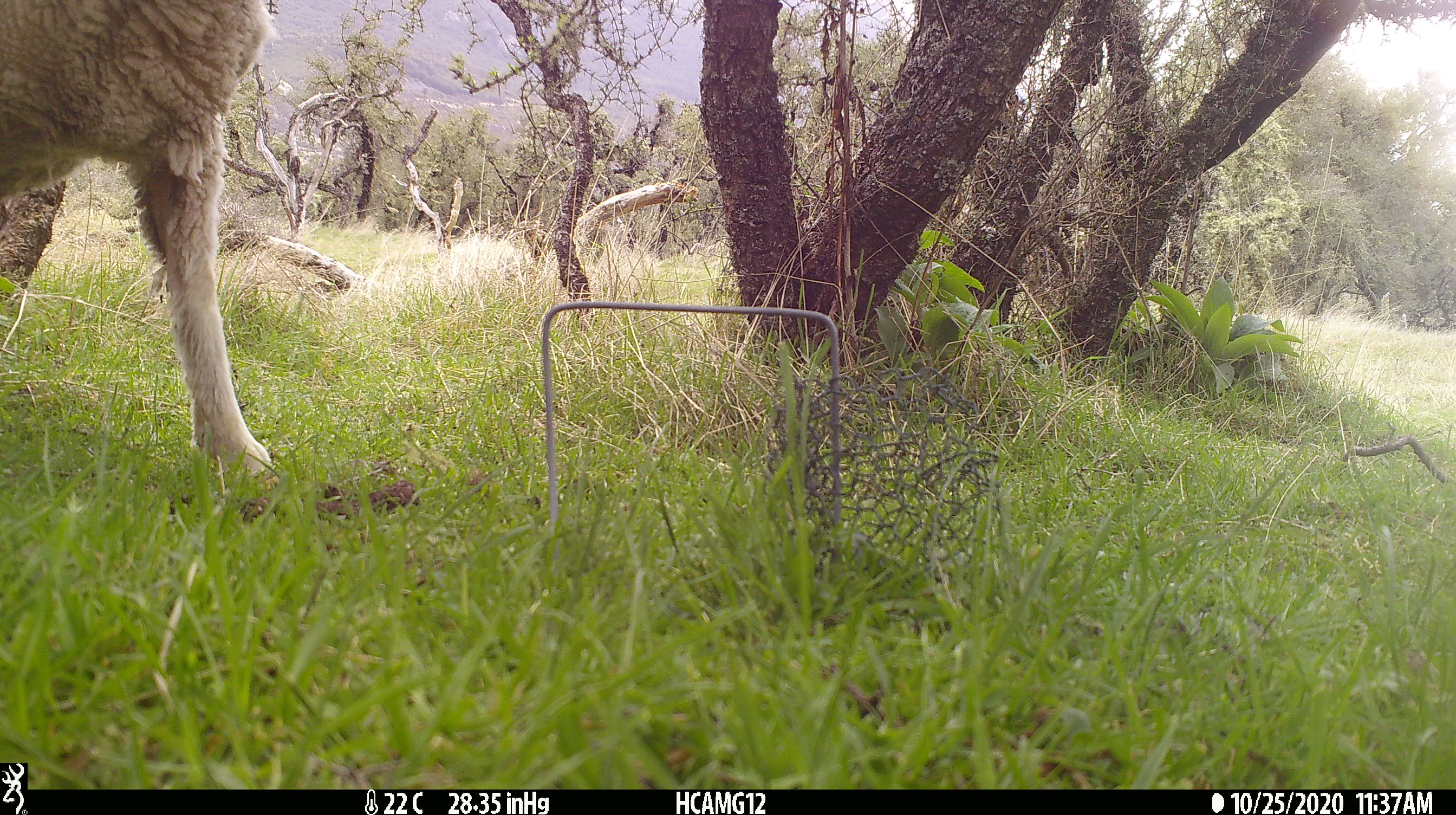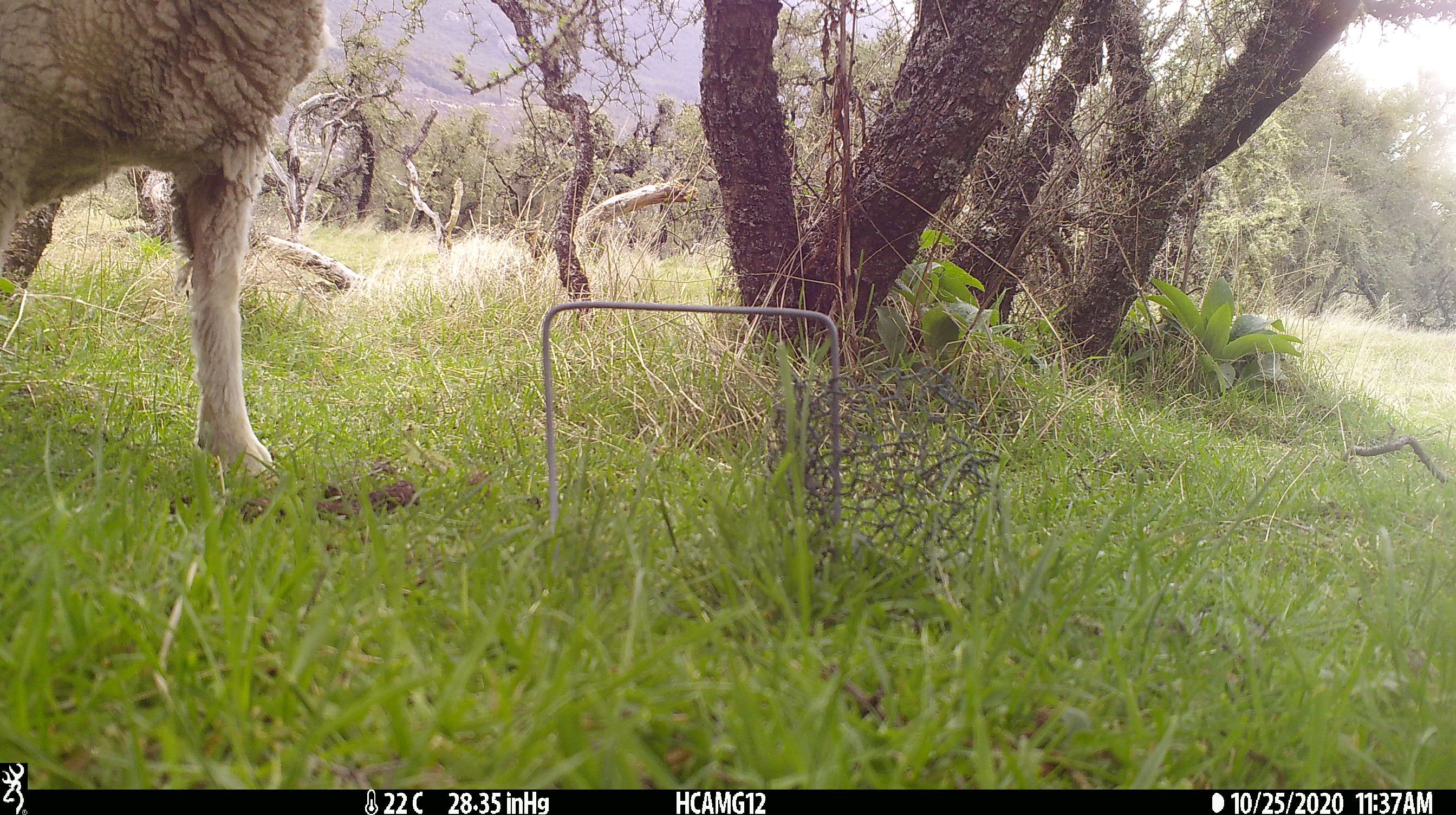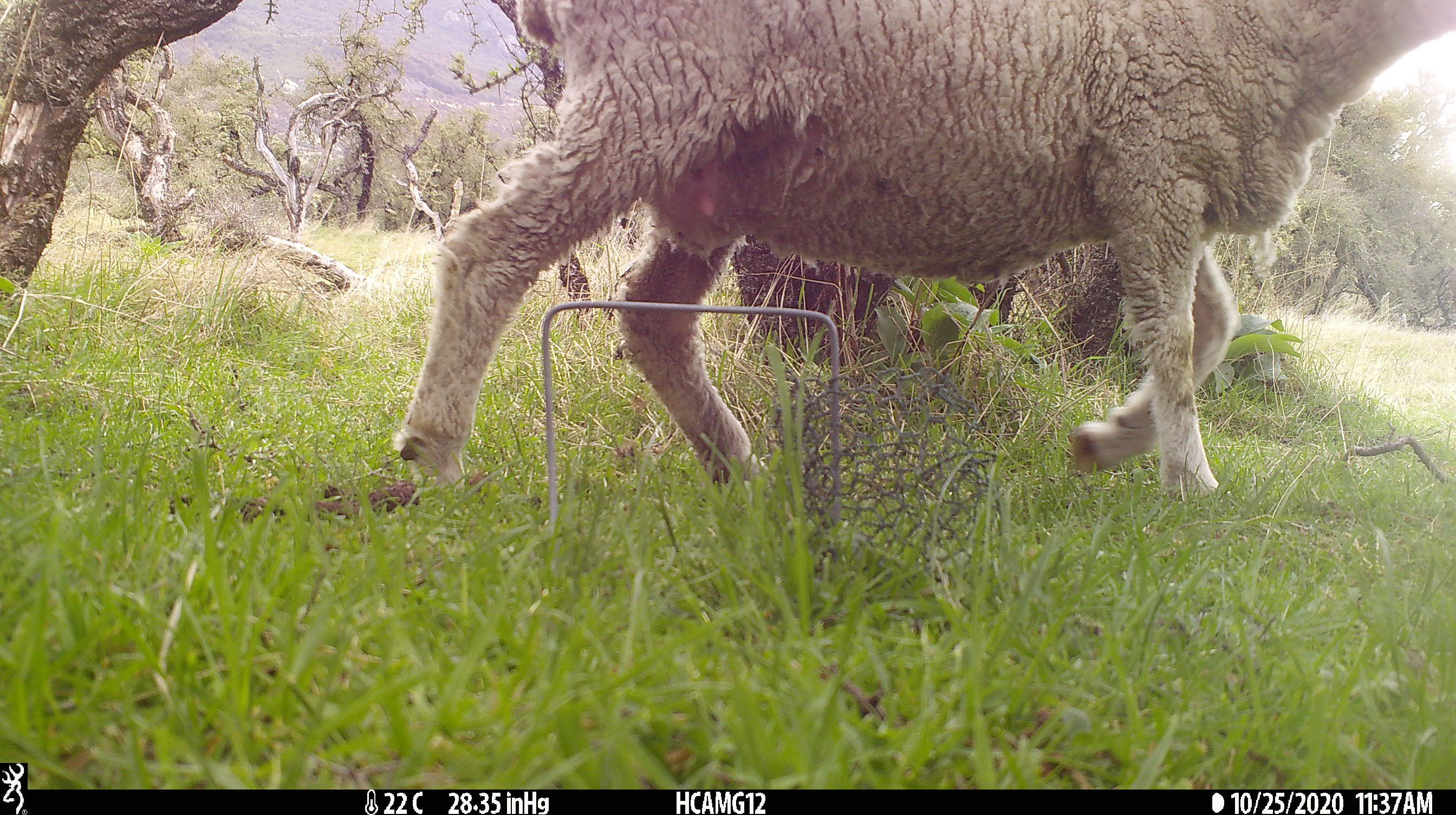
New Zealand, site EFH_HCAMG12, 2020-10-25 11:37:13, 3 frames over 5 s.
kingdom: Animalia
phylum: Chordata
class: Mammalia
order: Artiodactyla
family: Bovidae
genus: Ovis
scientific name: Ovis aries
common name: domestic sheep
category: sheep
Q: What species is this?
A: Sheep (domestic sheep) (Ovis aries).